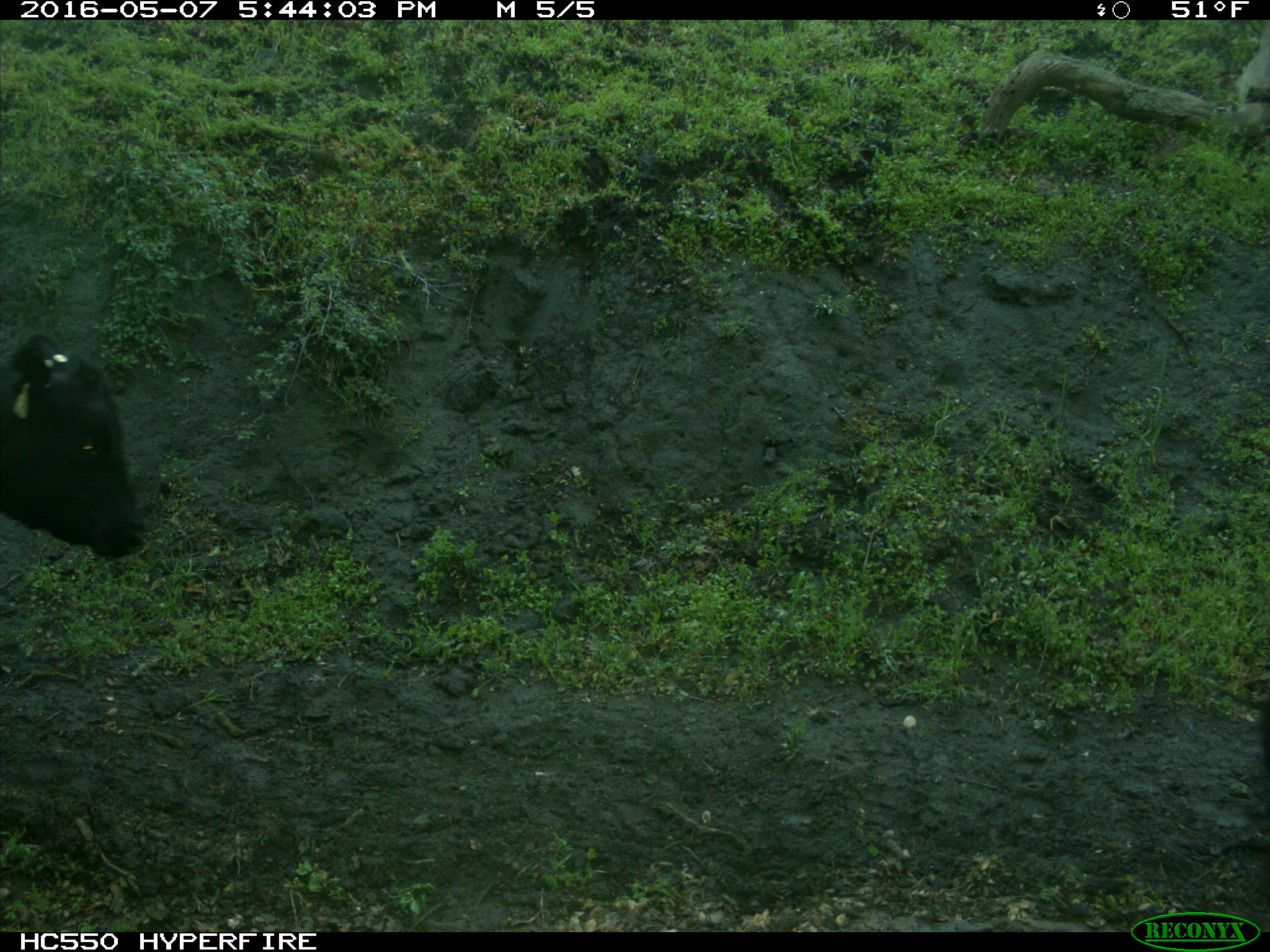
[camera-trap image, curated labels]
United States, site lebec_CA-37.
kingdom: Animalia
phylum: Chordata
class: Mammalia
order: Artiodactyla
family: Bovidae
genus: Bos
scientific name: Bos taurus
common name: domestic cow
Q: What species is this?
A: Bos taurus (domestic cow).